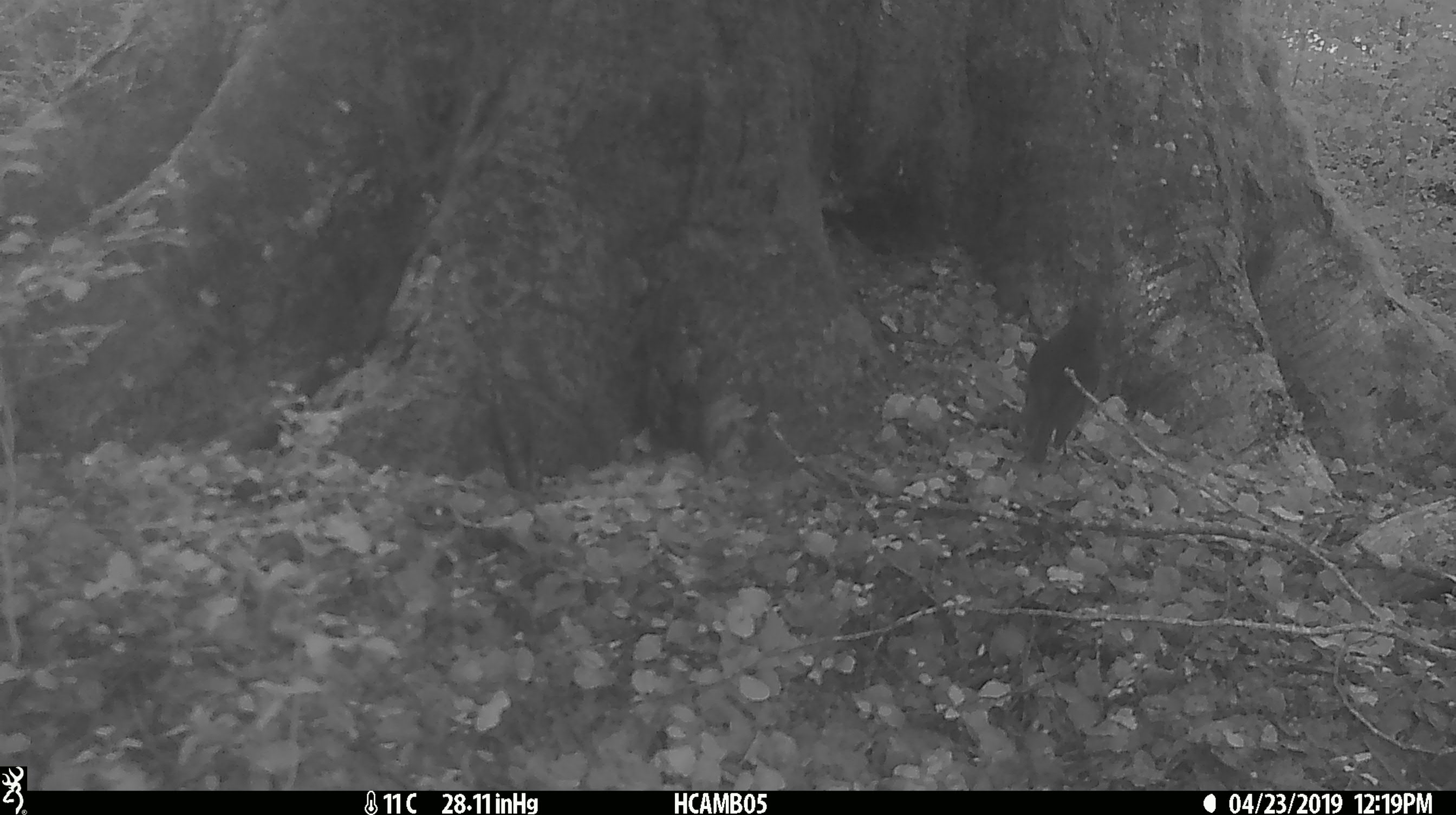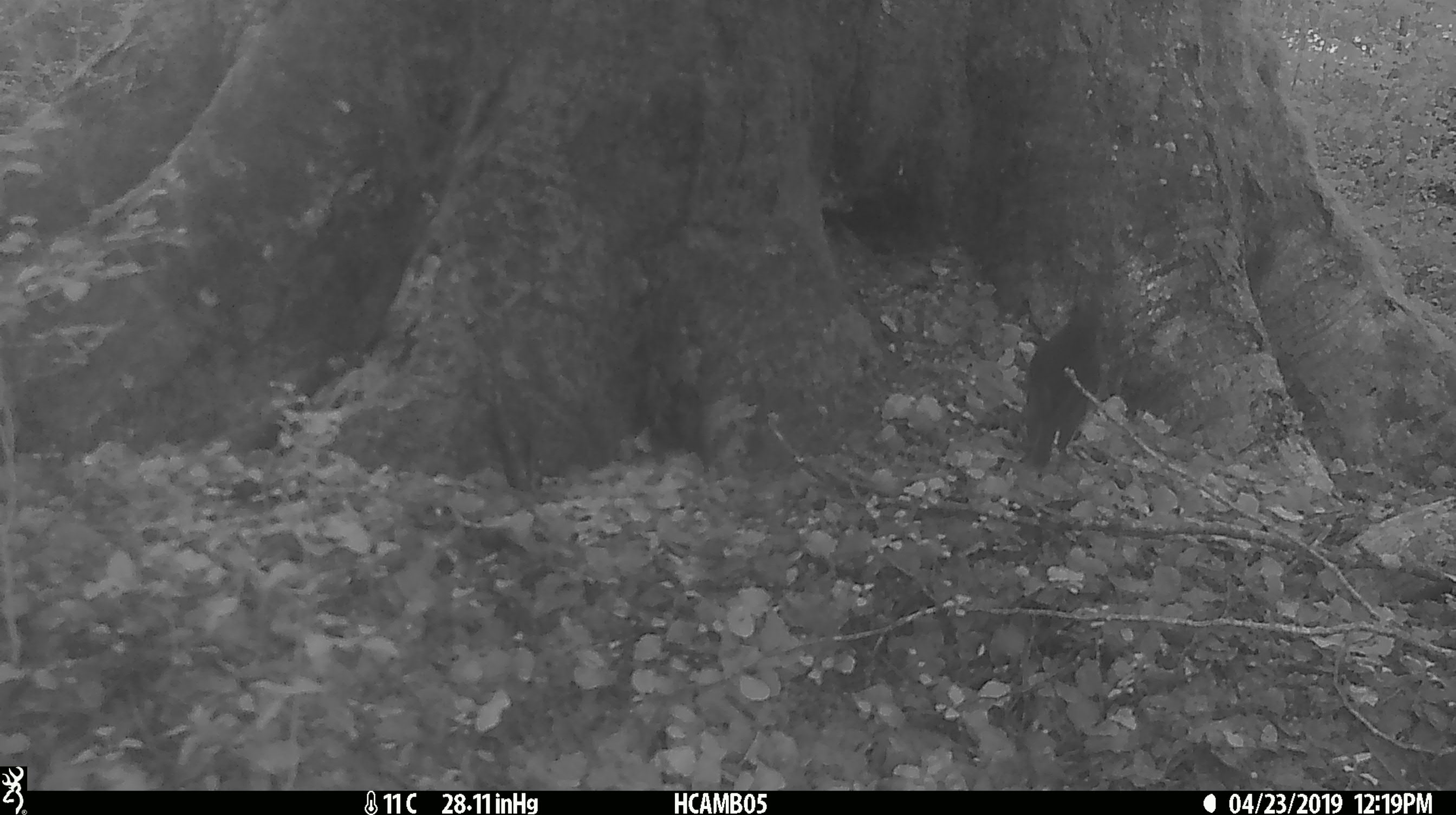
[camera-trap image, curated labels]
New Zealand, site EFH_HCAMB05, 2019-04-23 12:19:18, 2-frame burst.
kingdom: Animalia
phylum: Chordata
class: Aves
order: Passeriformes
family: Petroicidae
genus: Petroica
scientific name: Petroica australis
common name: new zealand robin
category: robin